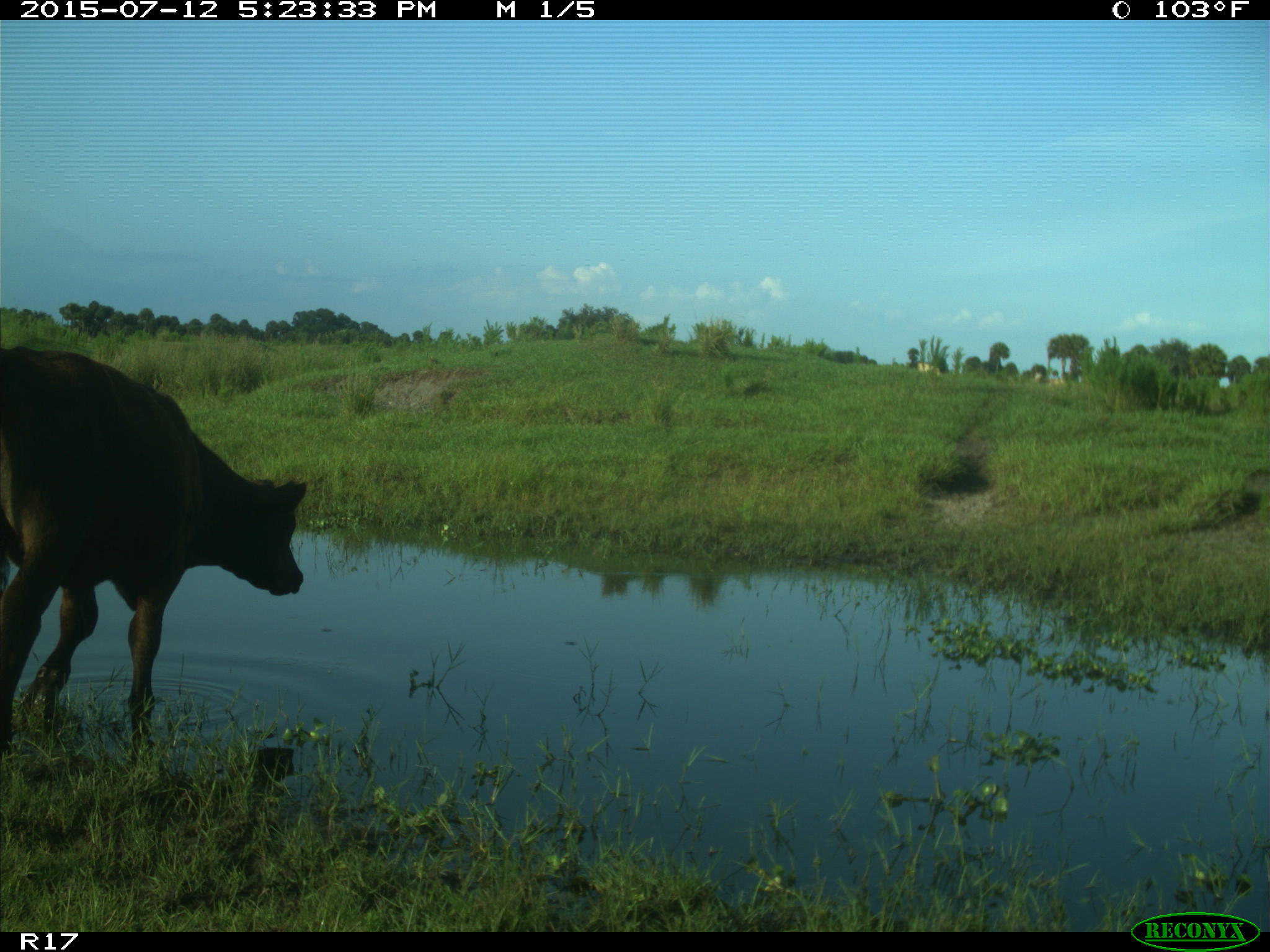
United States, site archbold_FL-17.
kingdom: Animalia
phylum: Chordata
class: Mammalia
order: Artiodactyla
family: Bovidae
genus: Bos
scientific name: Bos taurus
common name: domestic cow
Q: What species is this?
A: Bos taurus (domestic cow).